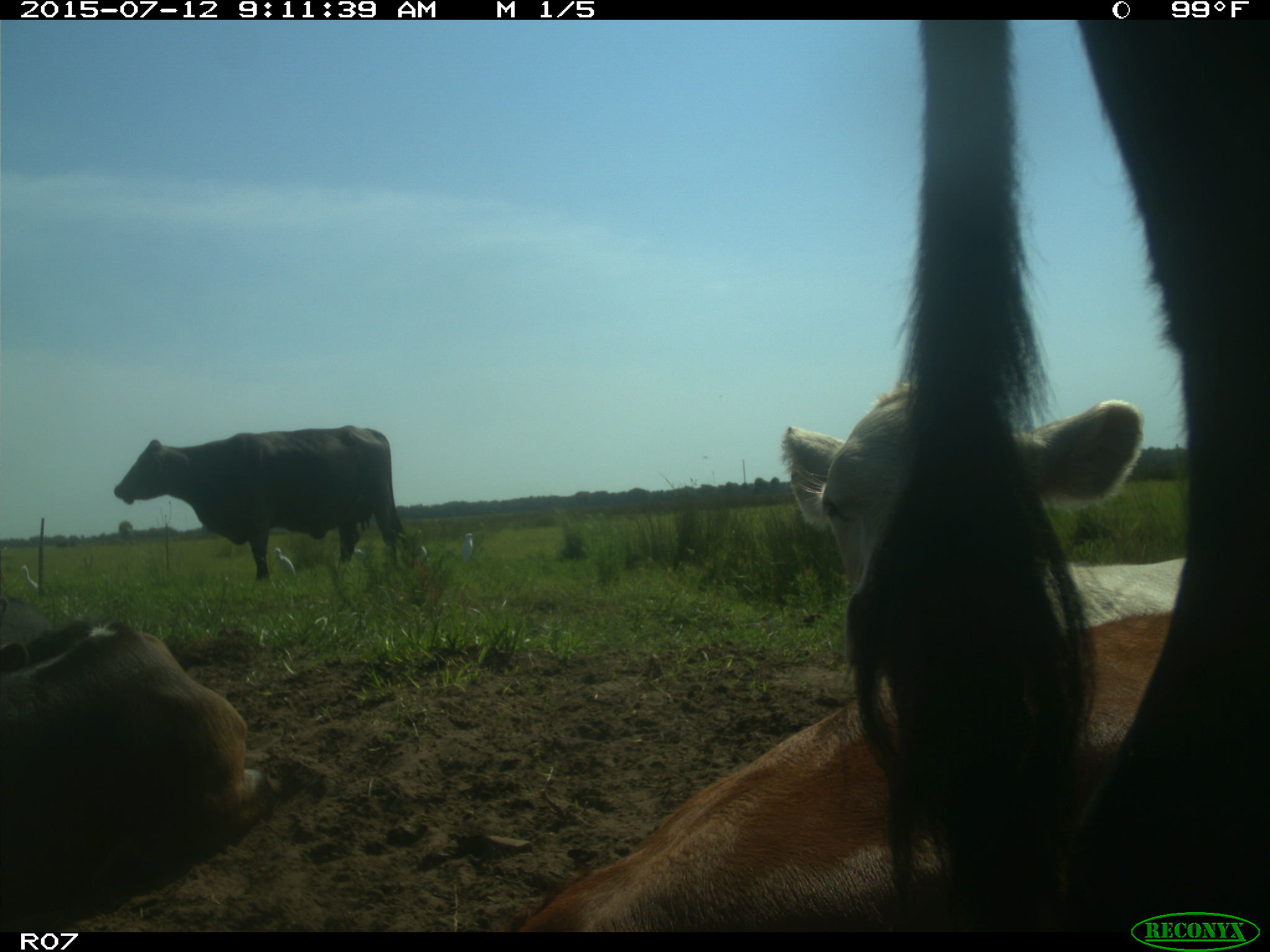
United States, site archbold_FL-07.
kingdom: Animalia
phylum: Chordata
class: Mammalia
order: Artiodactyla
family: Bovidae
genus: Bos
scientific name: Bos taurus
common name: domestic cow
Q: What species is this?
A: Bos taurus (domestic cow).